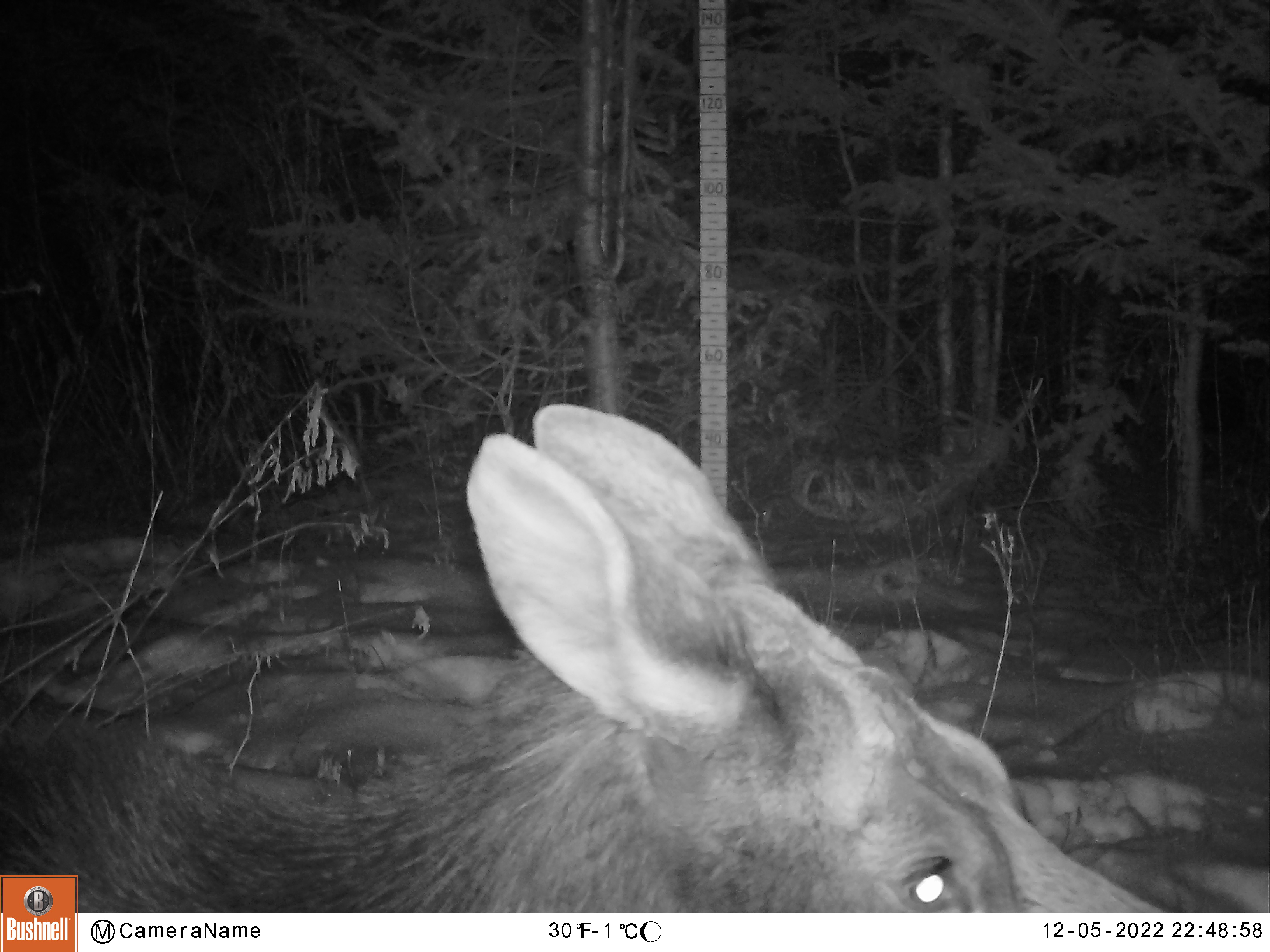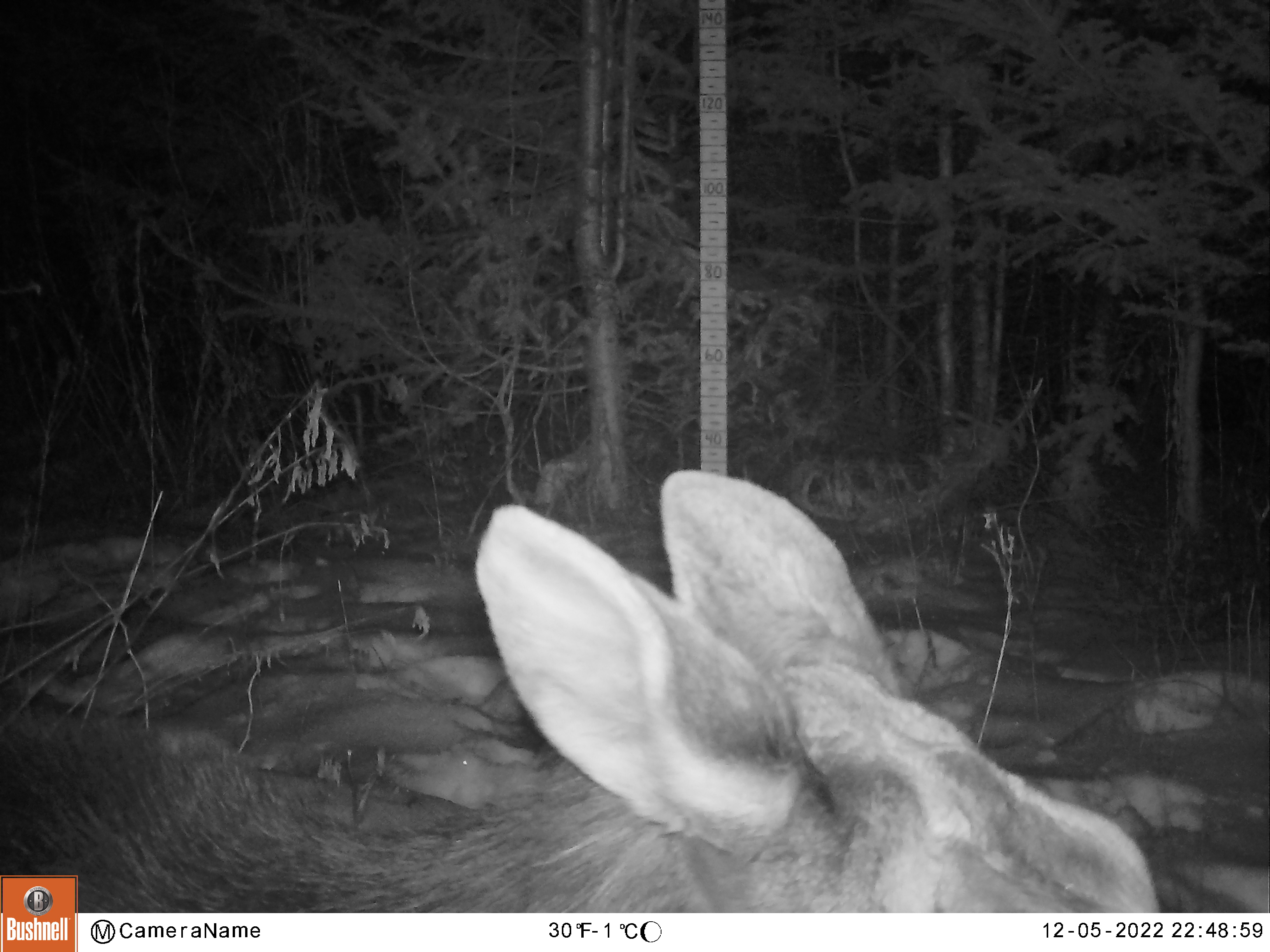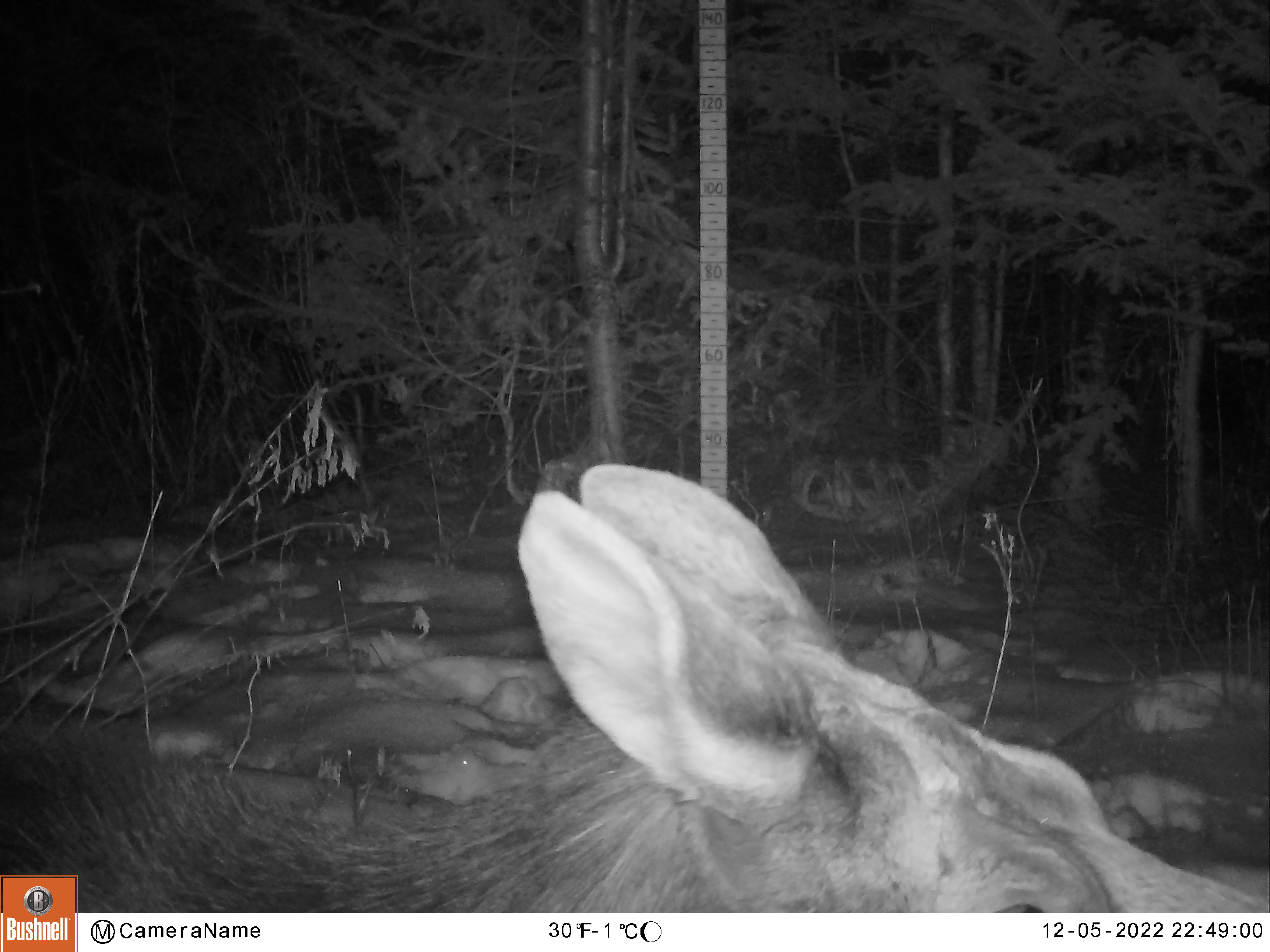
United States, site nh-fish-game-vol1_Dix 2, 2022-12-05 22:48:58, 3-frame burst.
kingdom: Animalia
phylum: Chordata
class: Mammalia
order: Artiodactyla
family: Cervidae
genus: Alces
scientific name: Alces alces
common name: moose